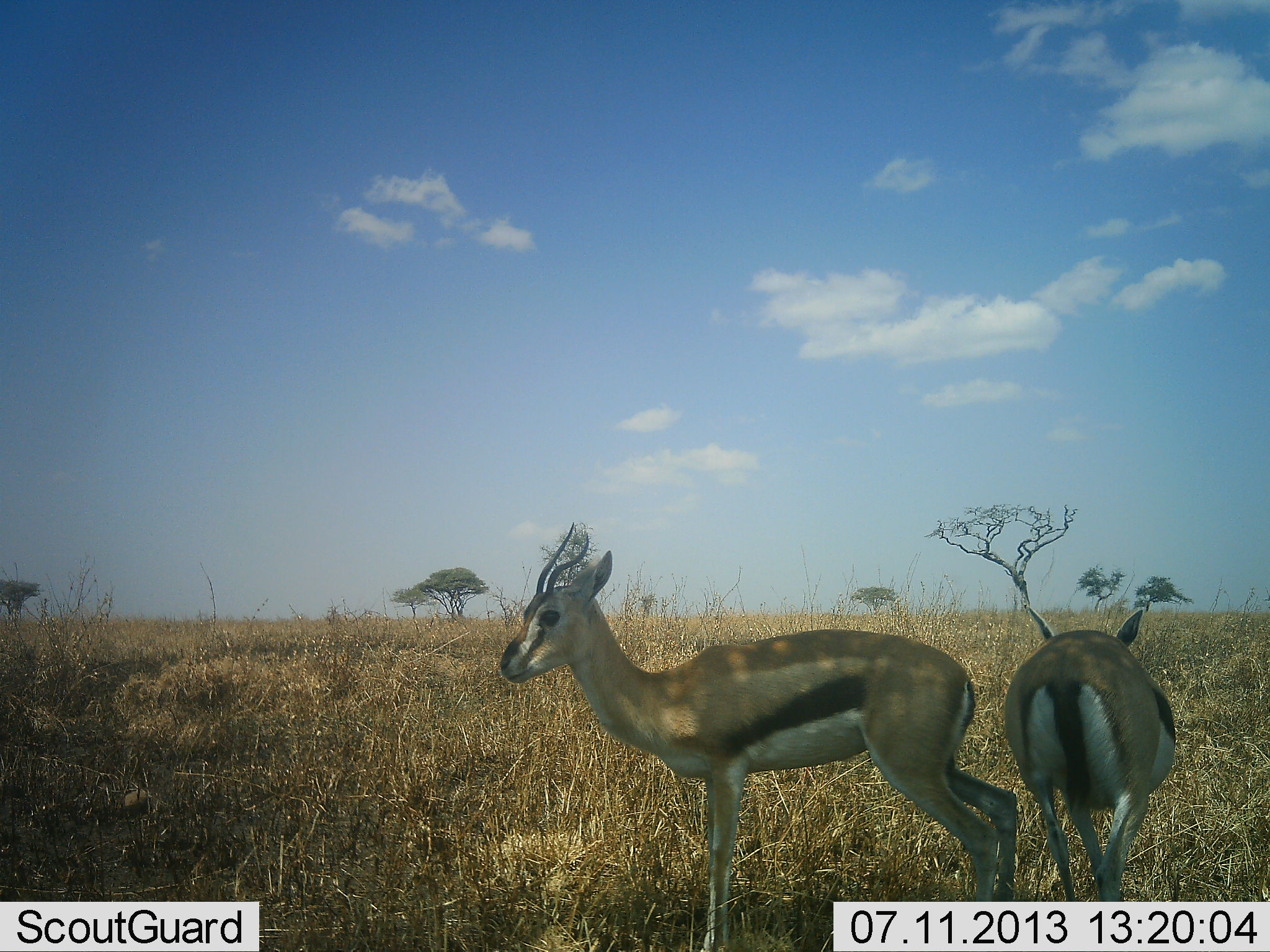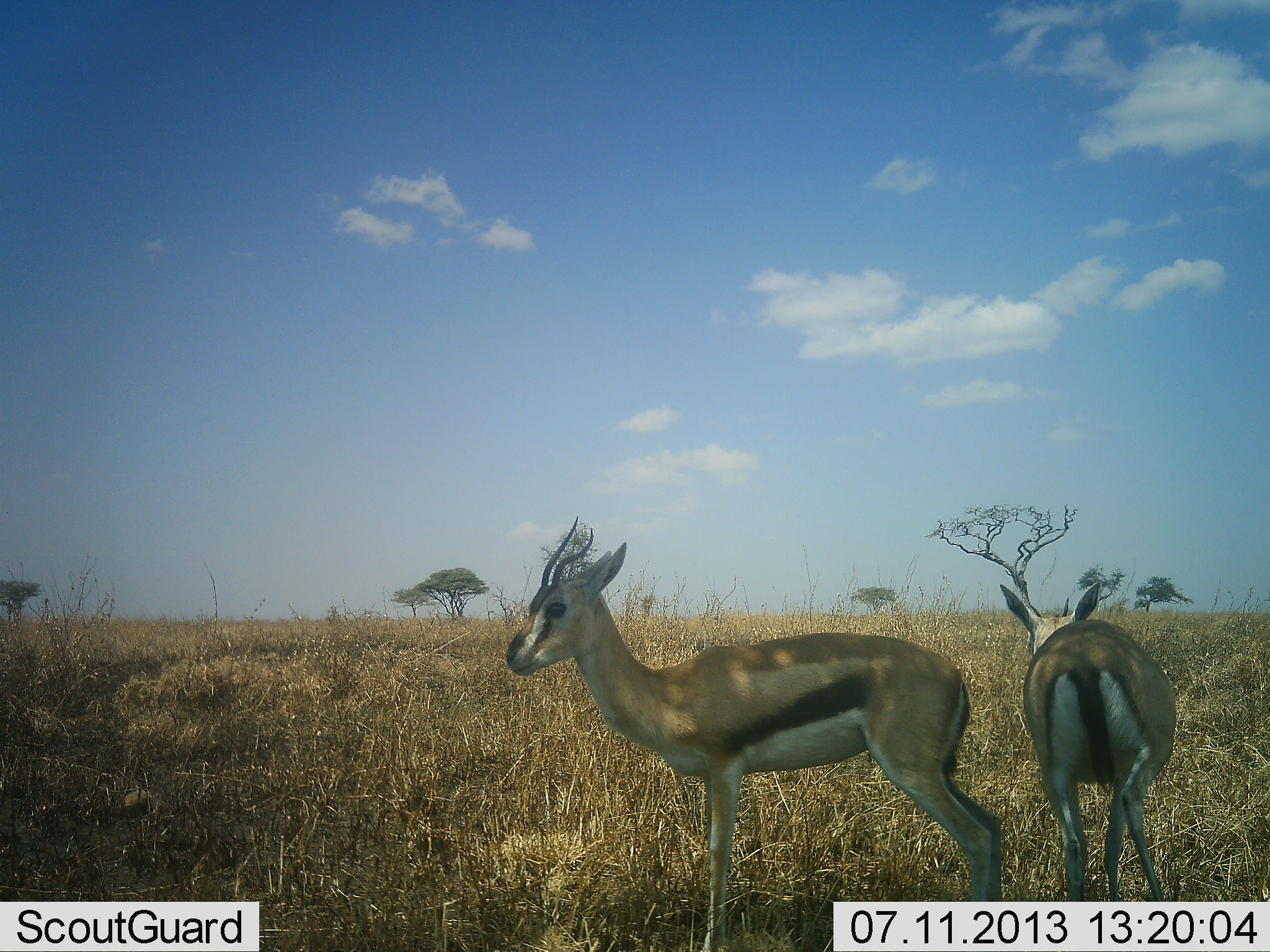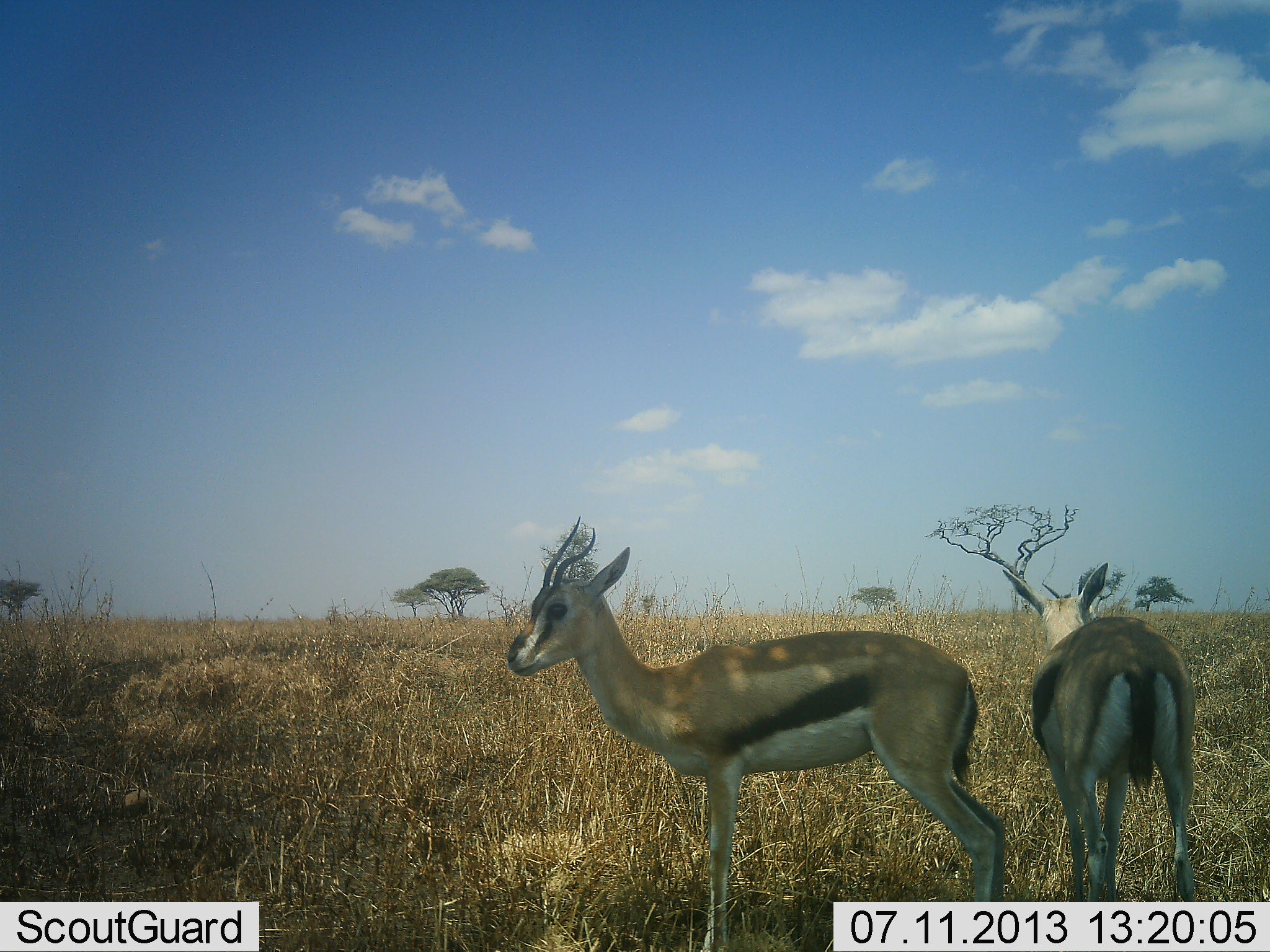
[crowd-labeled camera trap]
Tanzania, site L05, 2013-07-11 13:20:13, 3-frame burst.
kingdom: Animalia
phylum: Chordata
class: Mammalia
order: Artiodactyla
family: Bovidae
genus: Eudorcas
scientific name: Eudorcas thomsonii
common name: thomson's gazelle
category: gazellethomsons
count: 2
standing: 95%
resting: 5%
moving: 16%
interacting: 0%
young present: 5%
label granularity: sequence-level